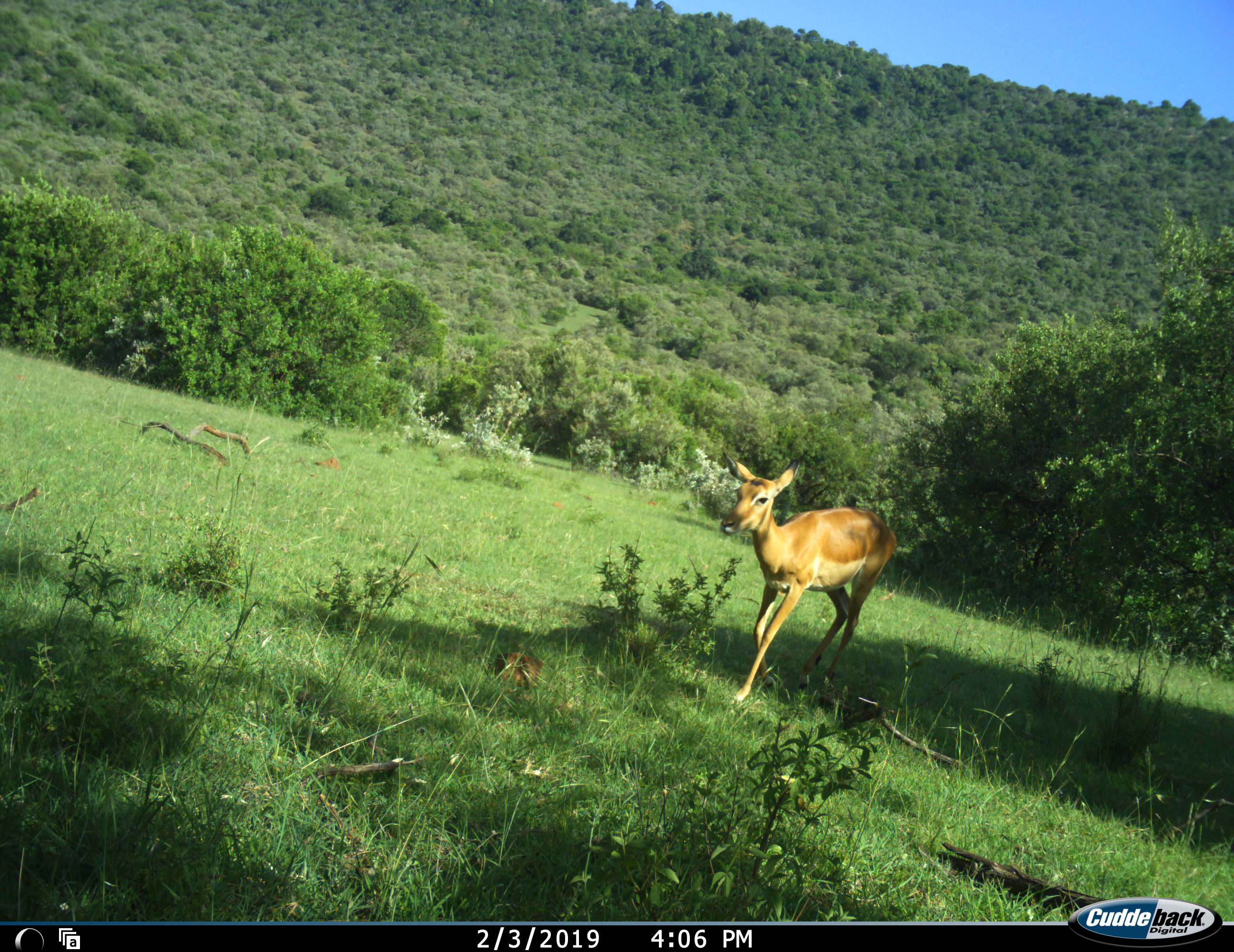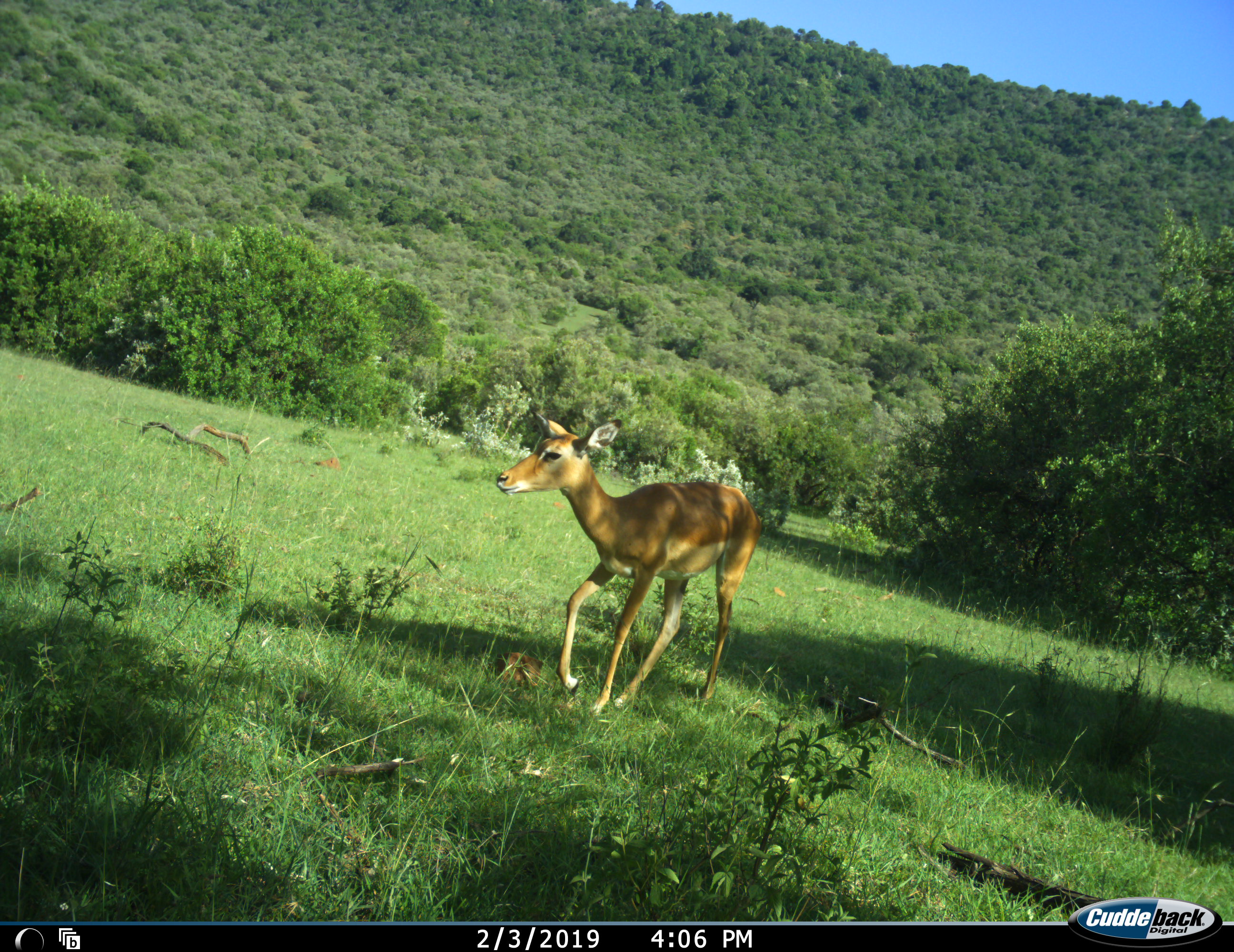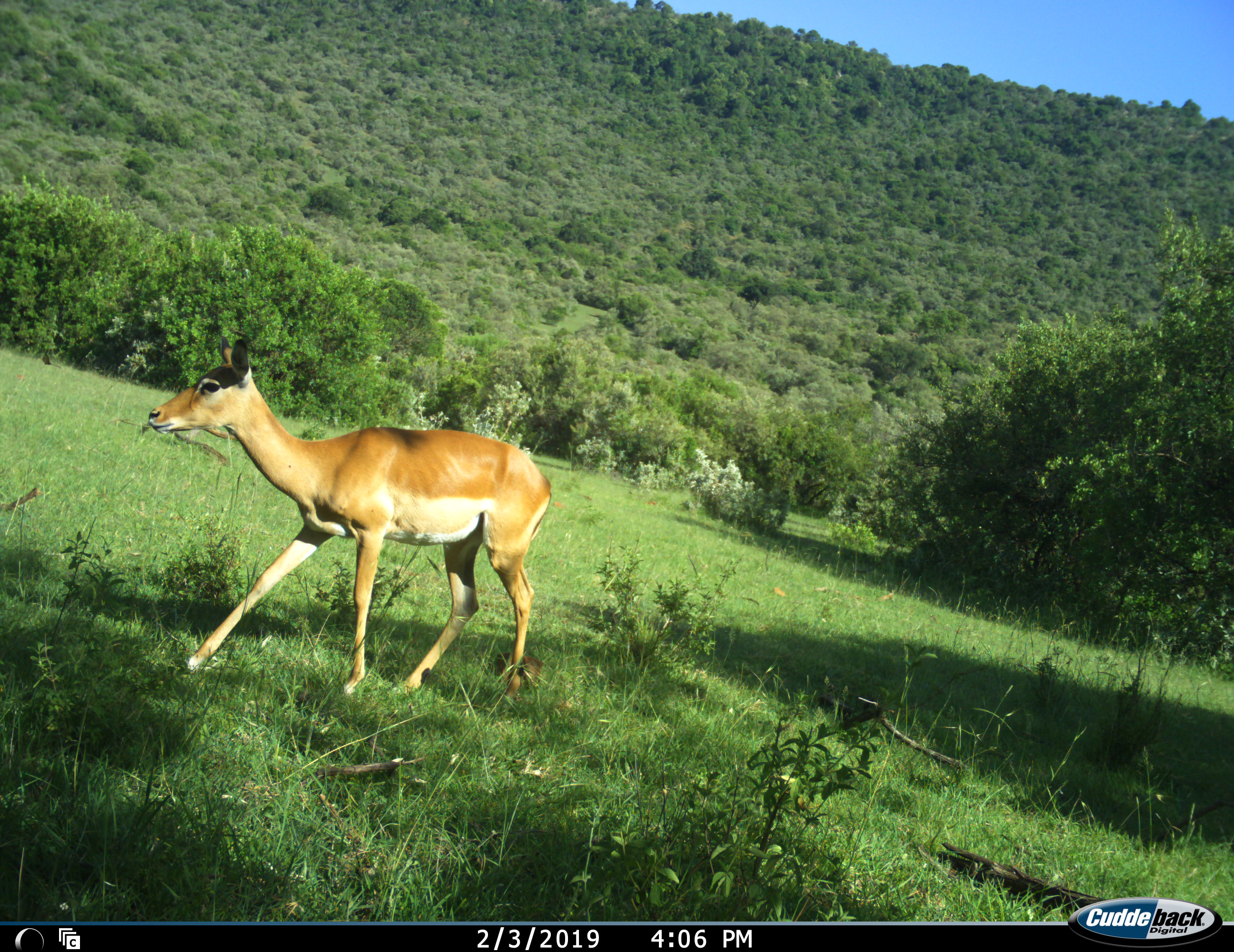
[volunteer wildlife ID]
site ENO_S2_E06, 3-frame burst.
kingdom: Animalia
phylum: Chordata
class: Mammalia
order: Artiodactyla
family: Bovidae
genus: Aepyceros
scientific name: Aepyceros melampus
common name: impala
Impala (Aepyceros melampus), count 1. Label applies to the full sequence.